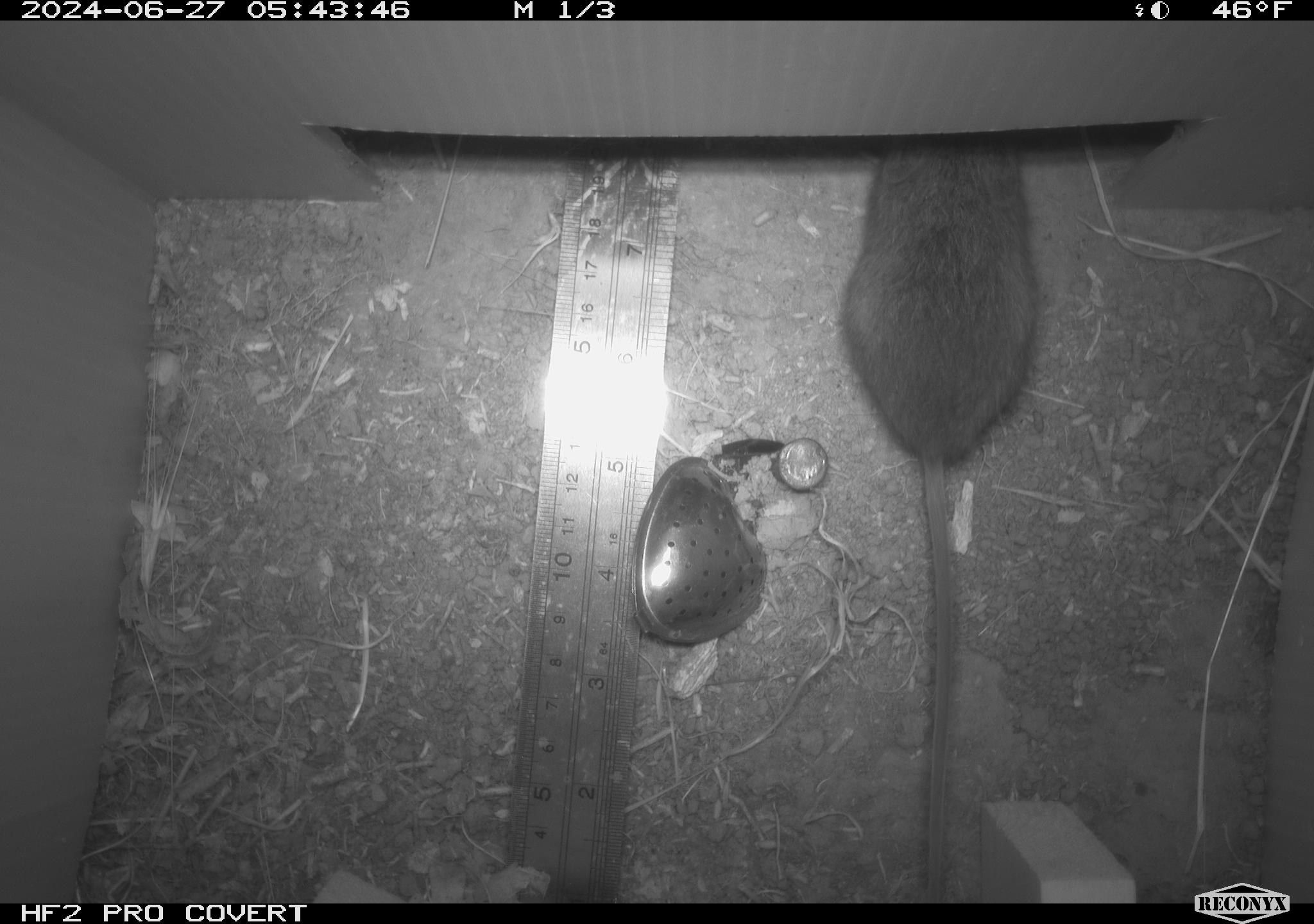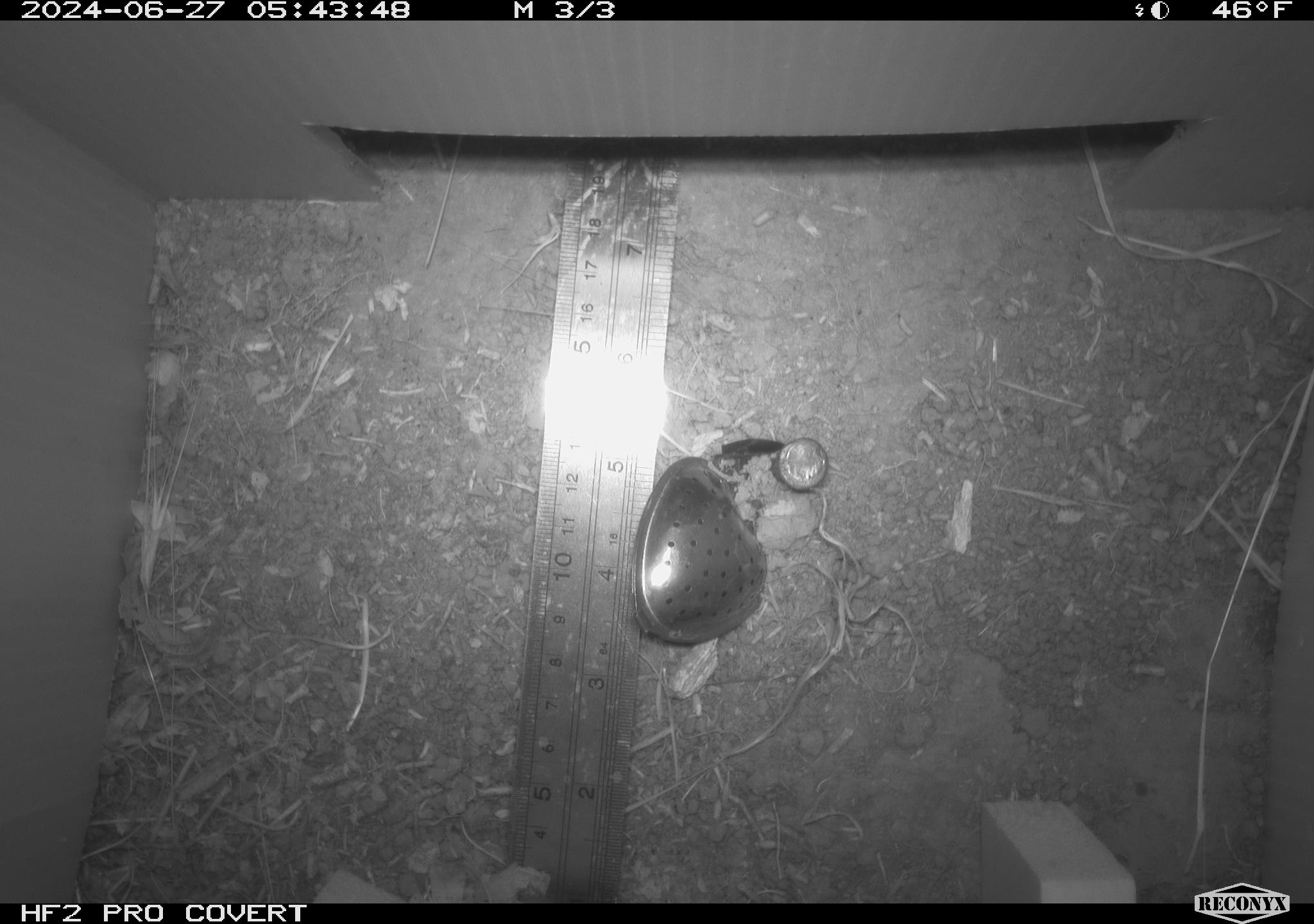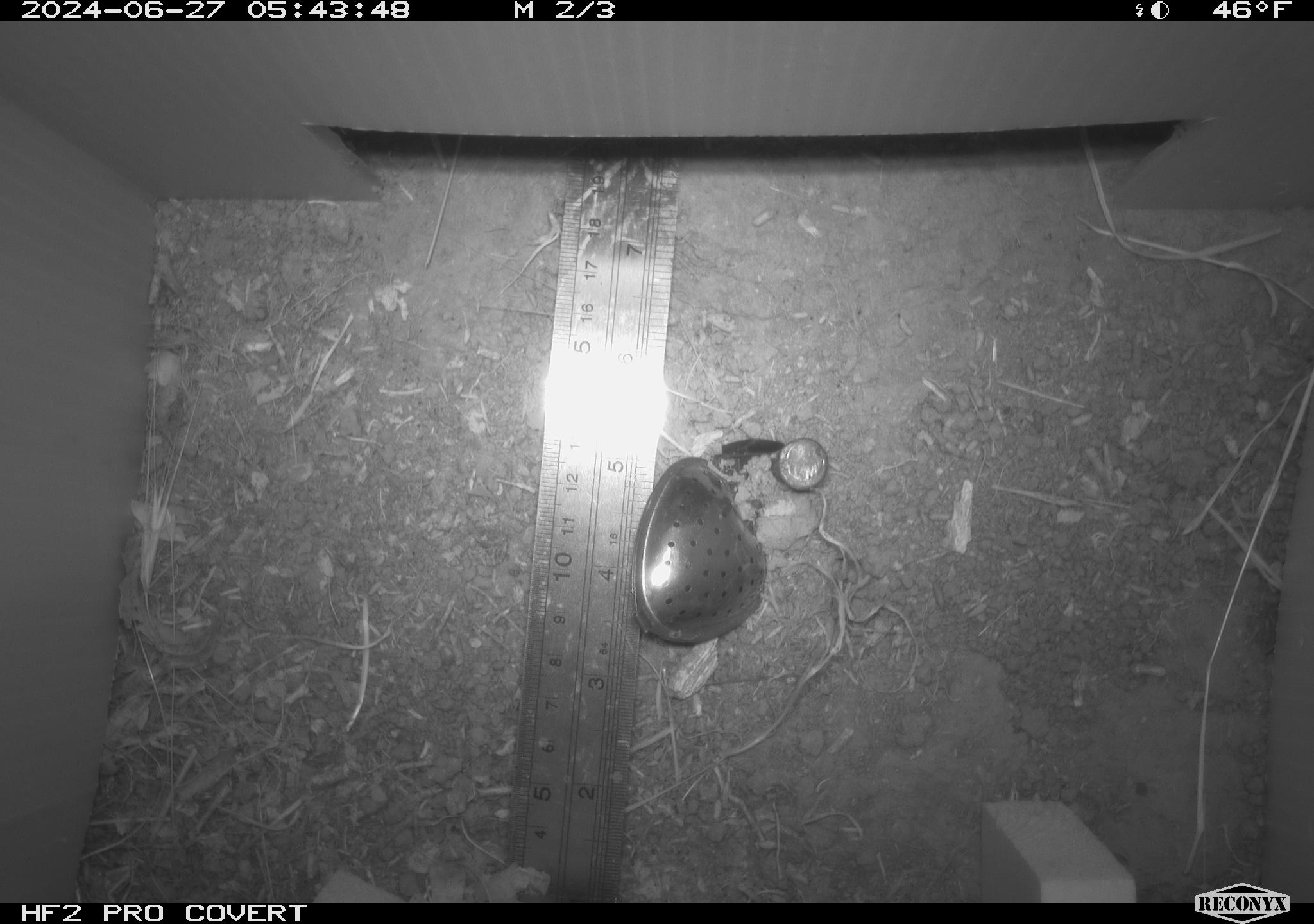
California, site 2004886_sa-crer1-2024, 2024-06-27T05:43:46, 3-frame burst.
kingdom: Animalia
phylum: Chordata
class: Mammalia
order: Rodentia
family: Cricetidae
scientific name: Arvicolinae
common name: voles, lemmings, and muskrats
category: arvicolinae subfamily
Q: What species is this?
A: Arvicolinae subfamily (voles, lemmings, and muskrats) (Arvicolinae).